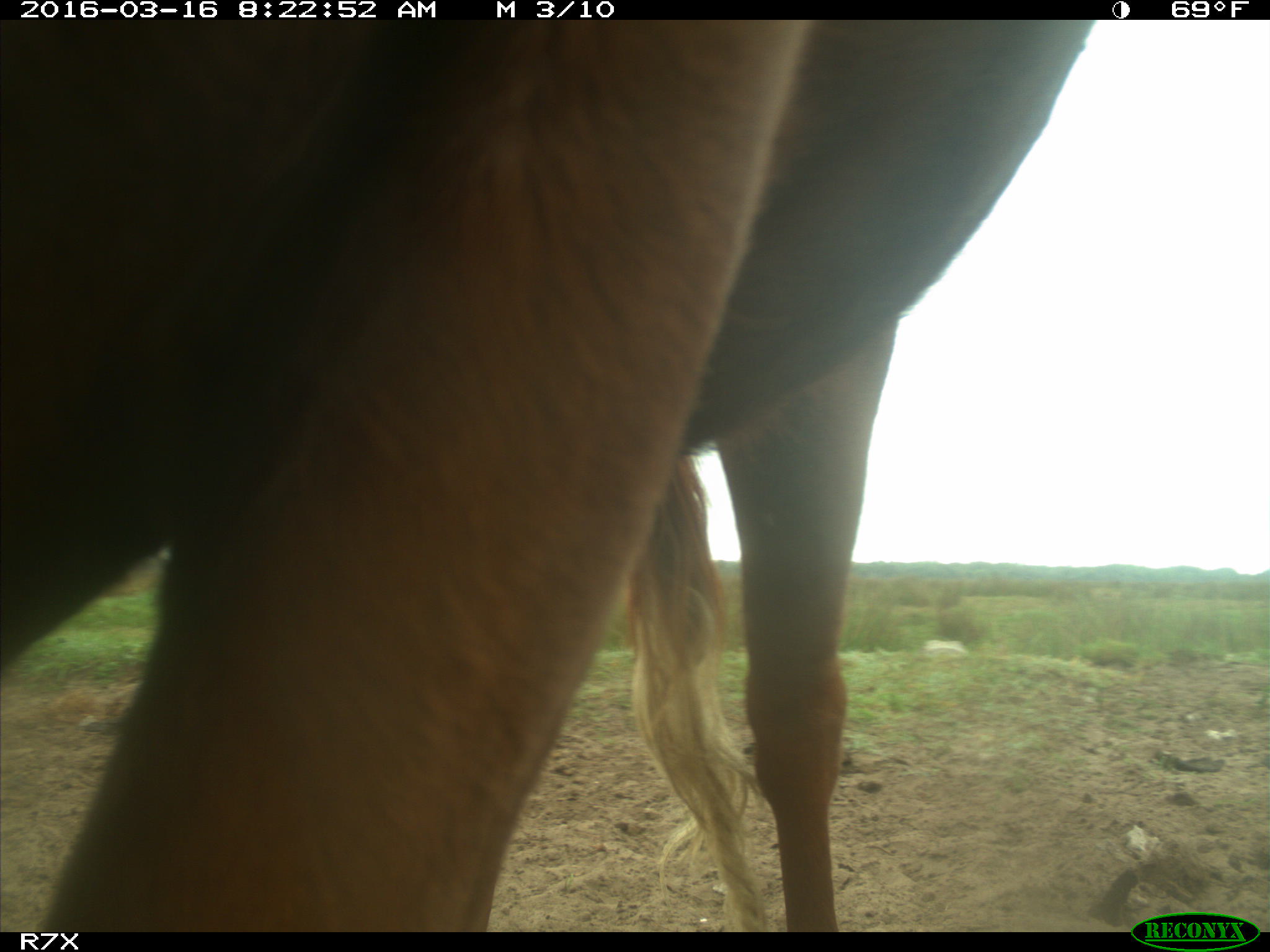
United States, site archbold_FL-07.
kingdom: Animalia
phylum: Chordata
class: Mammalia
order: Artiodactyla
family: Bovidae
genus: Bos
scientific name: Bos taurus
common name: domestic cow